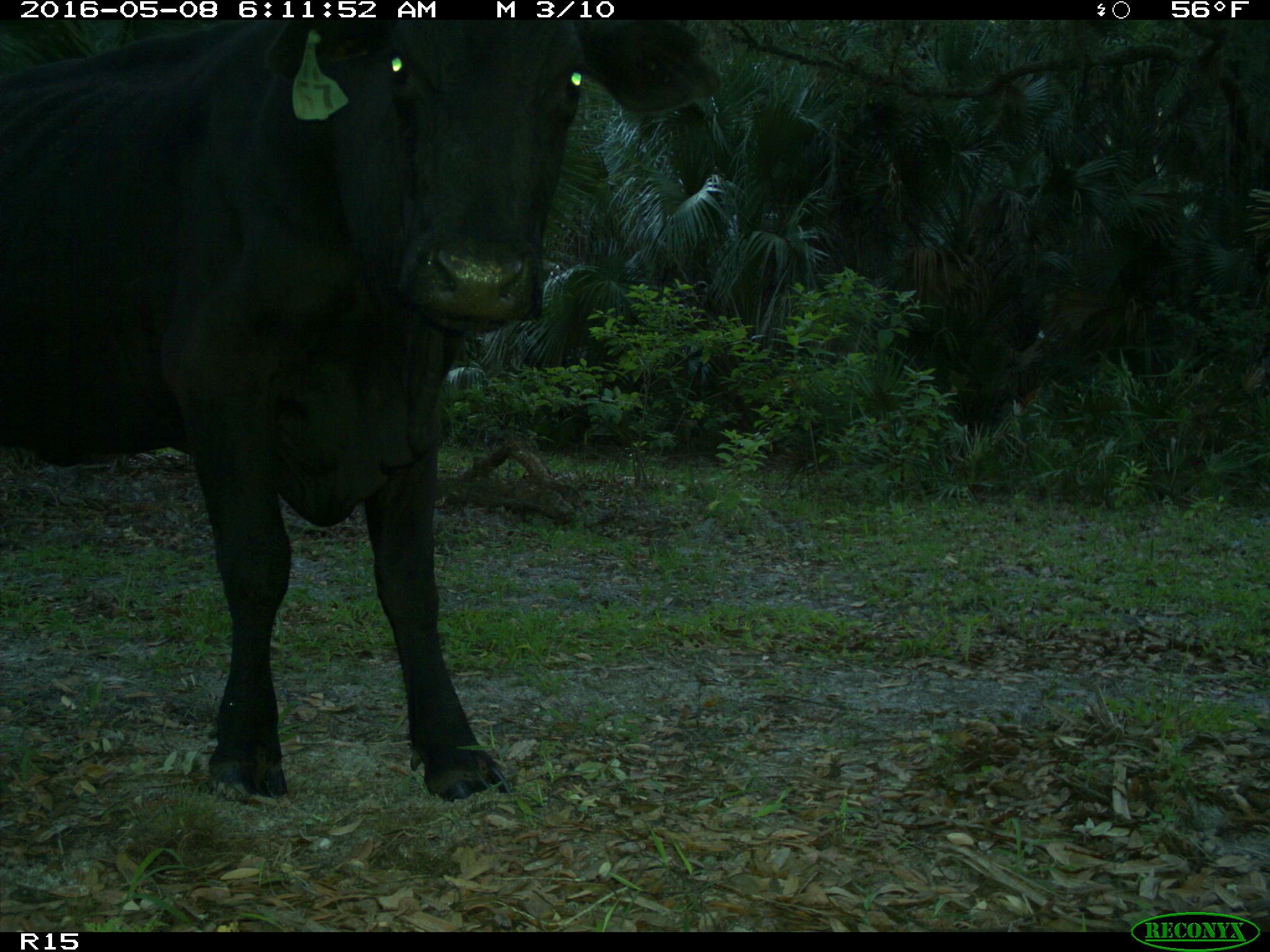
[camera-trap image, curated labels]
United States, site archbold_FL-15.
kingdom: Animalia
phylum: Chordata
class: Mammalia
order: Artiodactyla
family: Bovidae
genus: Bos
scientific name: Bos taurus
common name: domestic cow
Bos taurus (domestic cow).